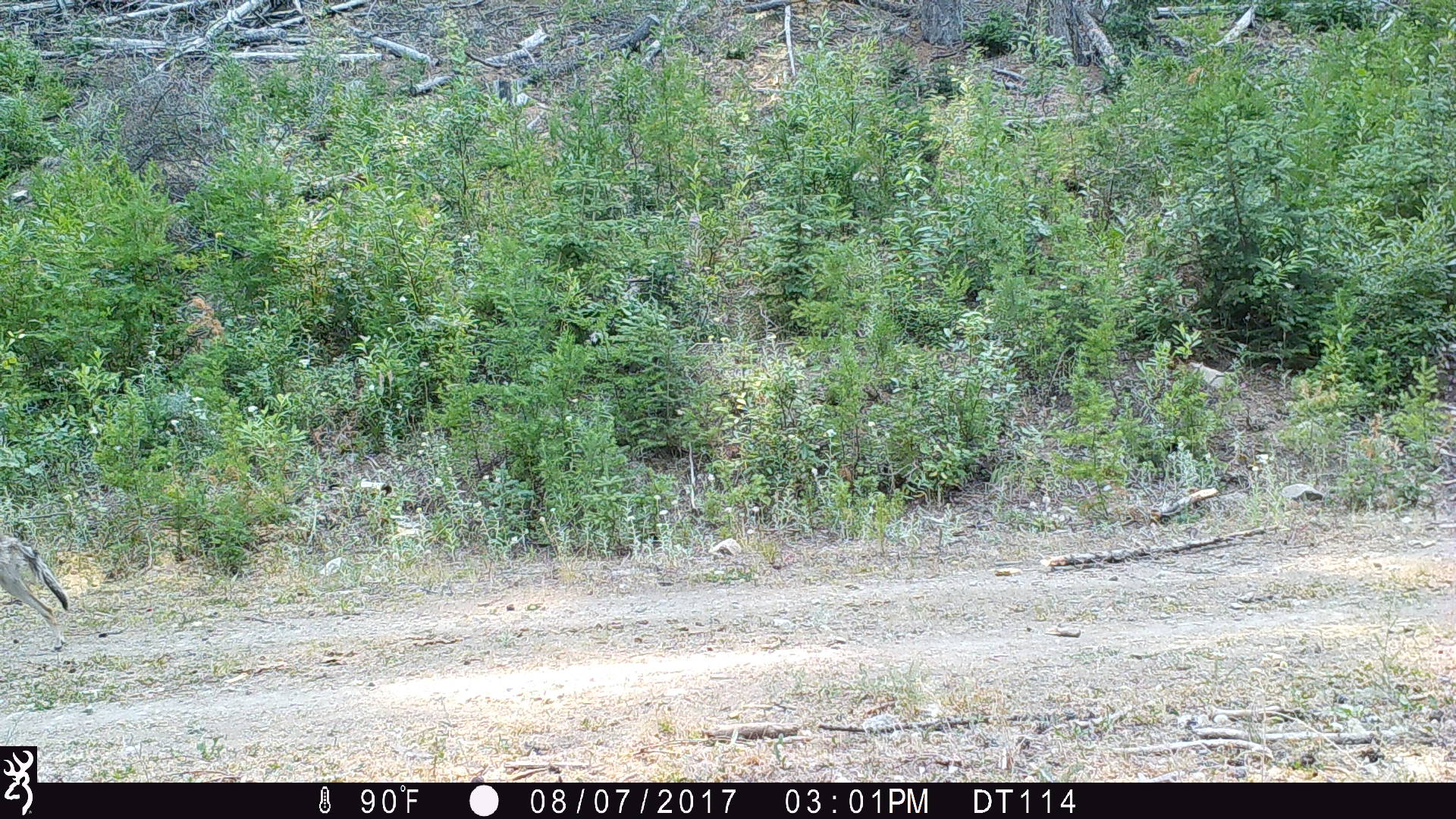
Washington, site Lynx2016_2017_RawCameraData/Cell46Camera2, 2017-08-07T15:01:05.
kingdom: Animalia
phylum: Chordata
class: Mammalia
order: Carnivora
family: Canidae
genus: Canis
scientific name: Canis latrans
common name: coyote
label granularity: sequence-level